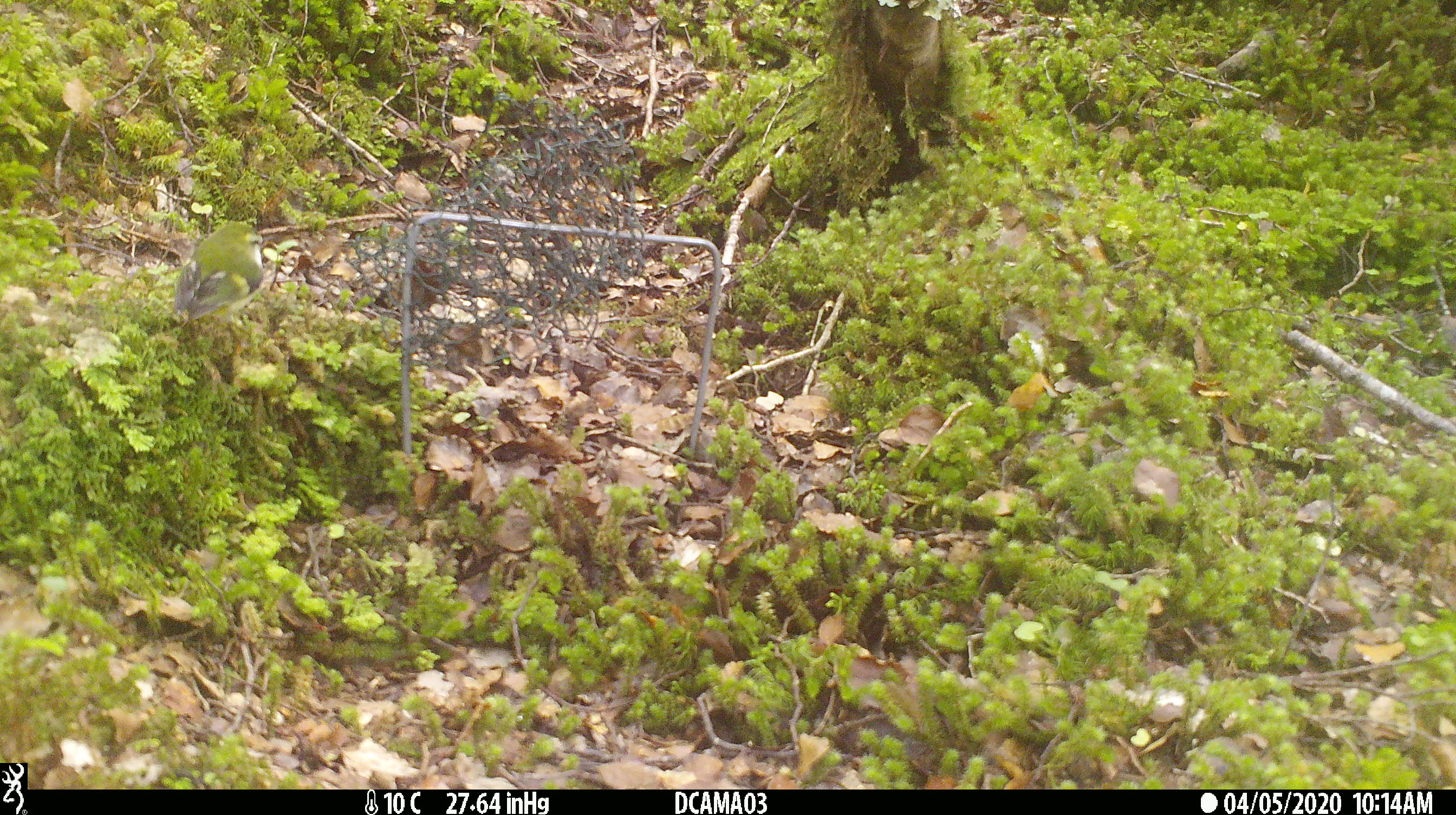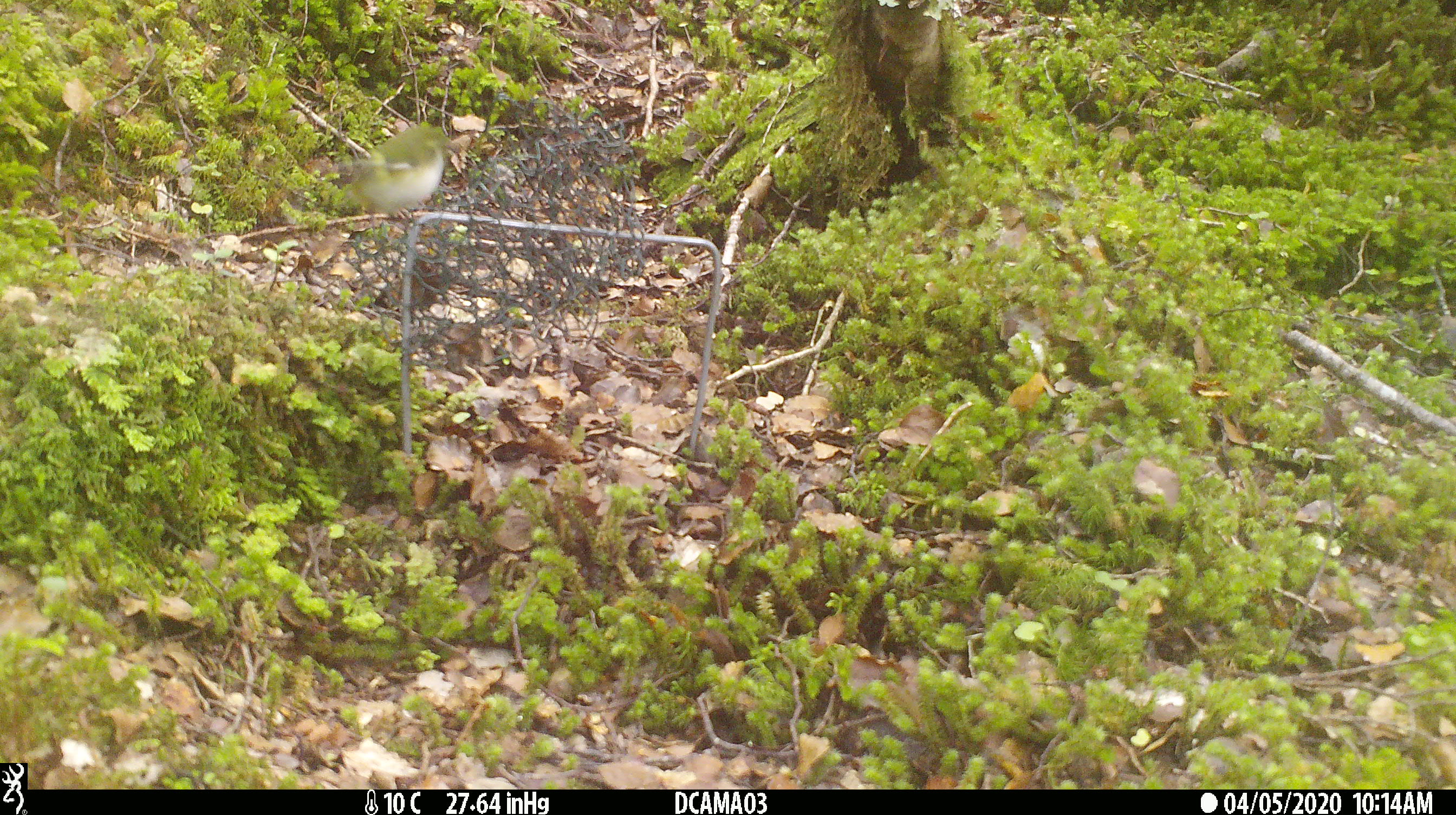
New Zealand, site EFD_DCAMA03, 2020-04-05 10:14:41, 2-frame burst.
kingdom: Animalia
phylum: Chordata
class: Aves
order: Passeriformes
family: Acanthisittidae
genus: Acanthisitta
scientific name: Acanthisitta chloris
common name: rifleman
Rifleman (Acanthisitta chloris).